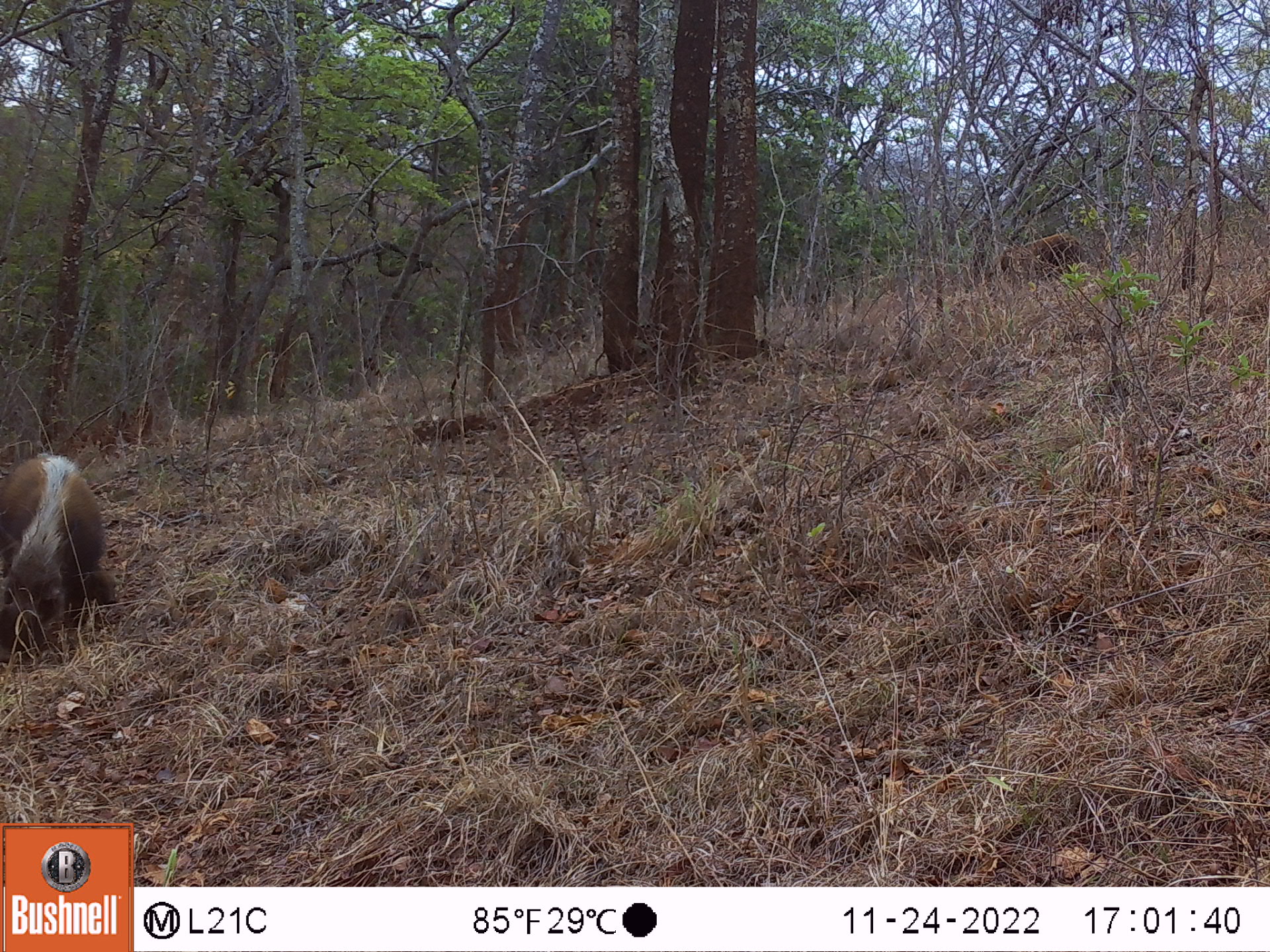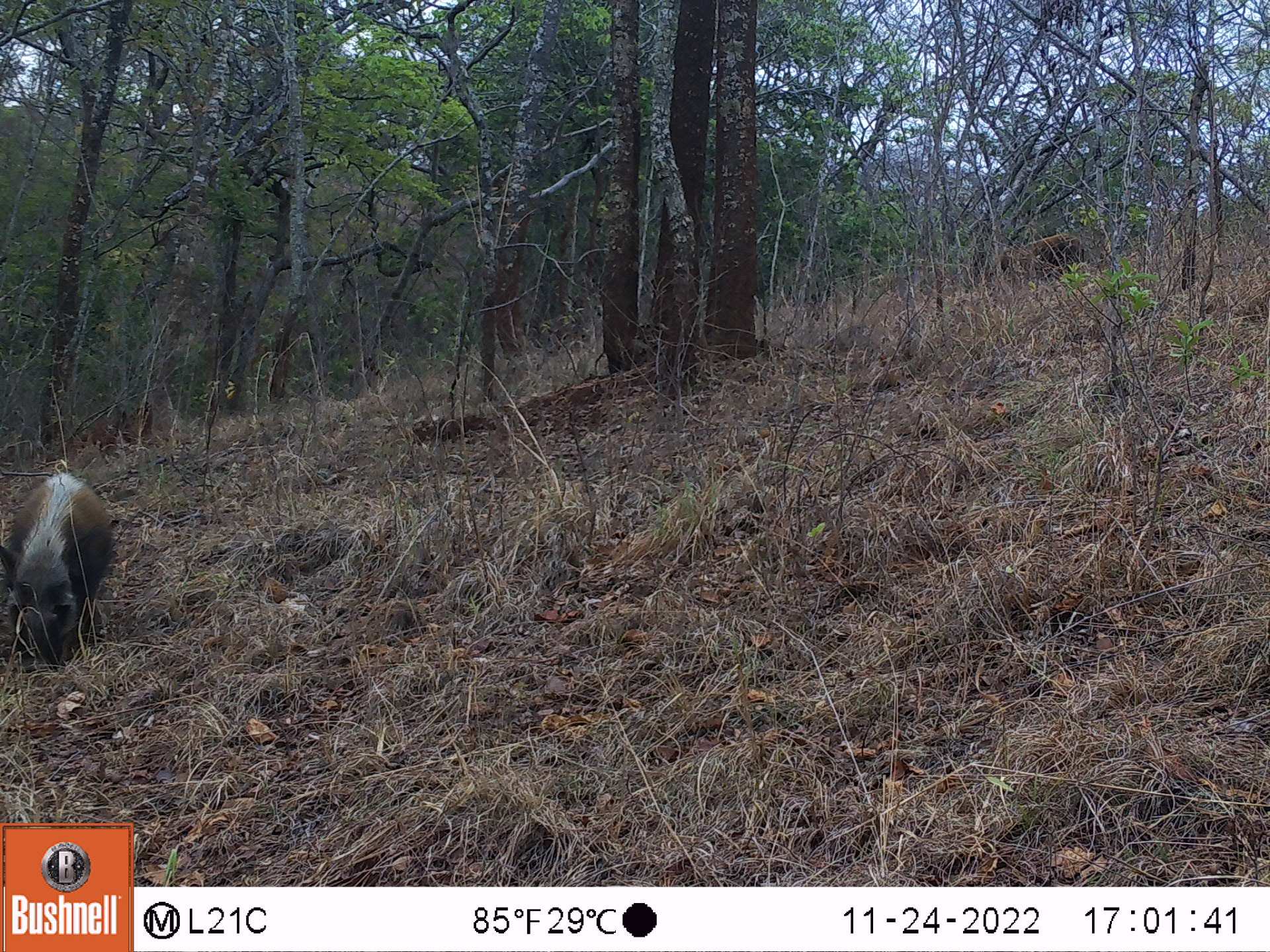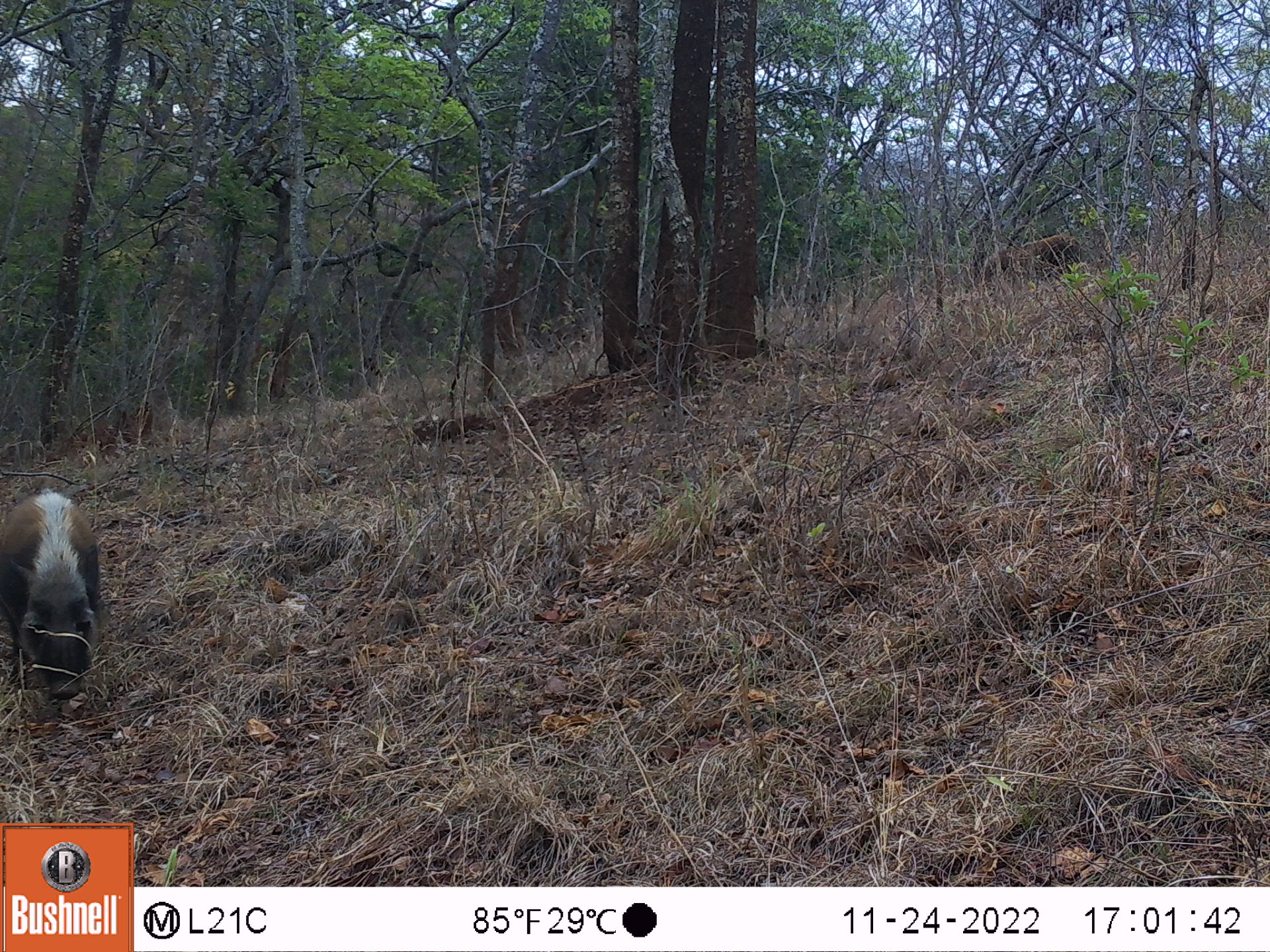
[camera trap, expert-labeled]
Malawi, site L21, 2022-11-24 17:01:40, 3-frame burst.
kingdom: Animalia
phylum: Chordata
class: Mammalia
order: Artiodactyla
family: Suidae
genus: Potamochoerus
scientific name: Potamochoerus larvatus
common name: bushpig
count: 2